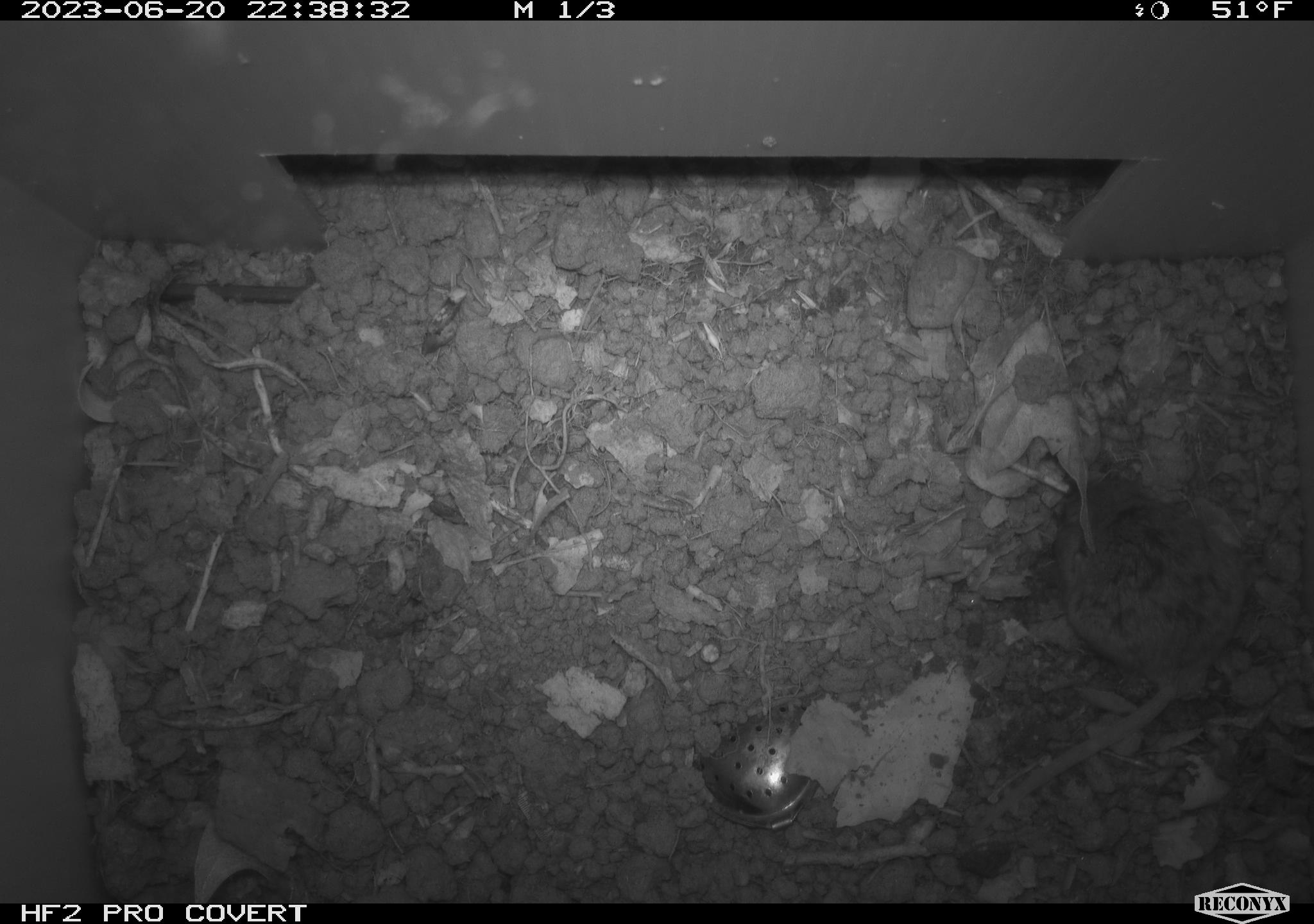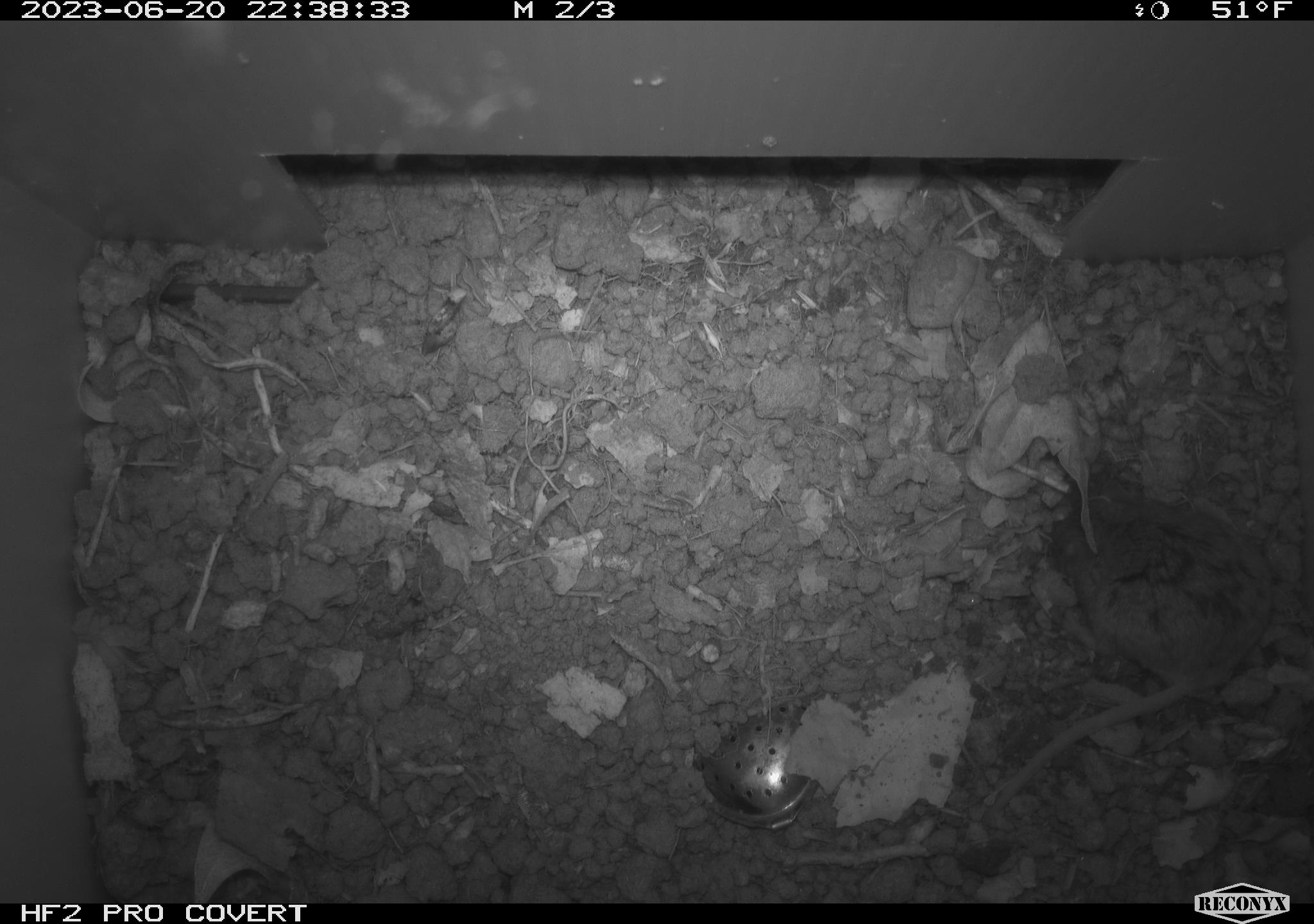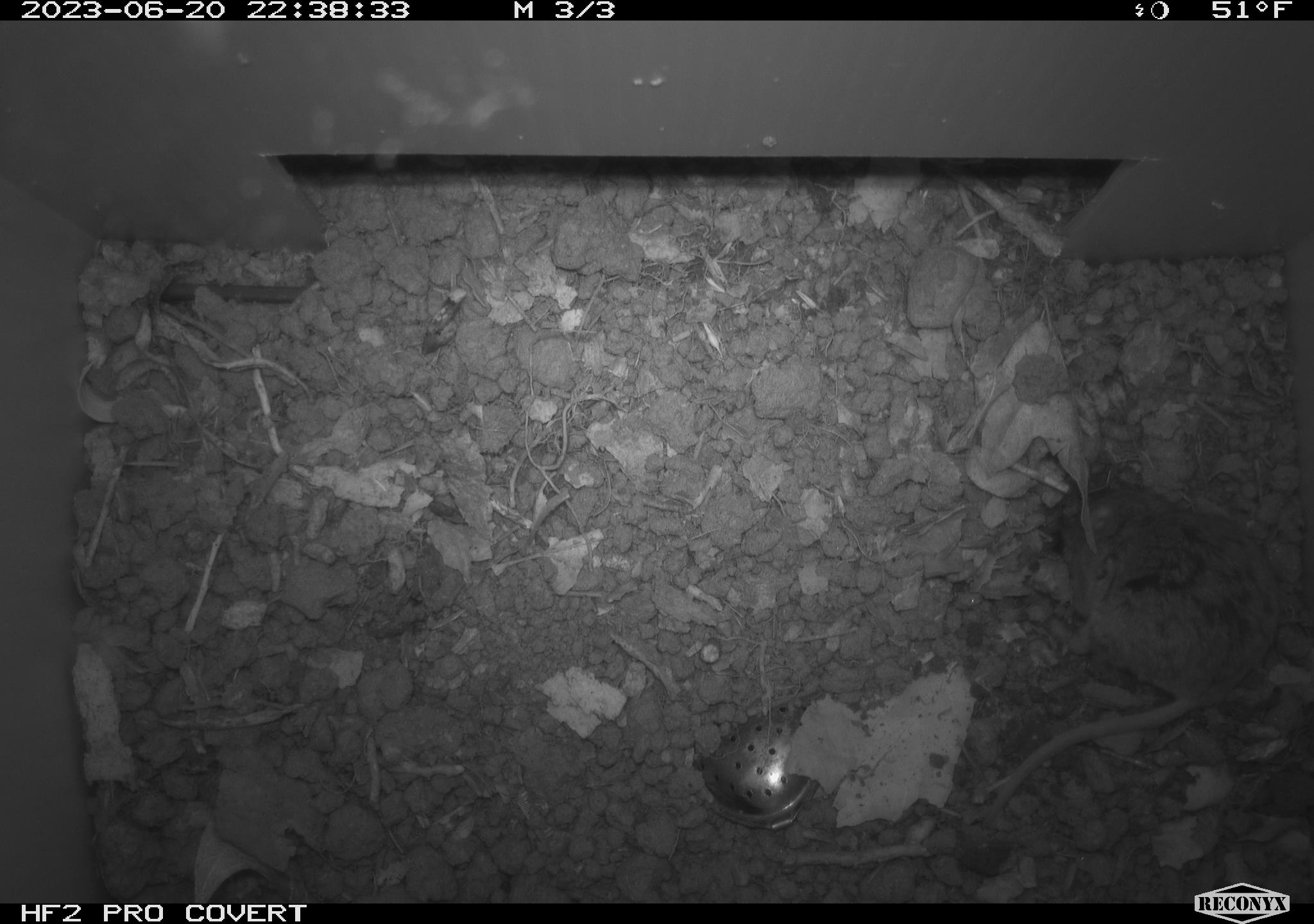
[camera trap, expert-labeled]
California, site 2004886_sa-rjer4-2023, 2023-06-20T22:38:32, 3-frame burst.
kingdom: Animalia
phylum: Chordata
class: Mammalia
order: Rodentia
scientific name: Rodentia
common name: mouse species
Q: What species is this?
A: Mouse species (Rodentia).